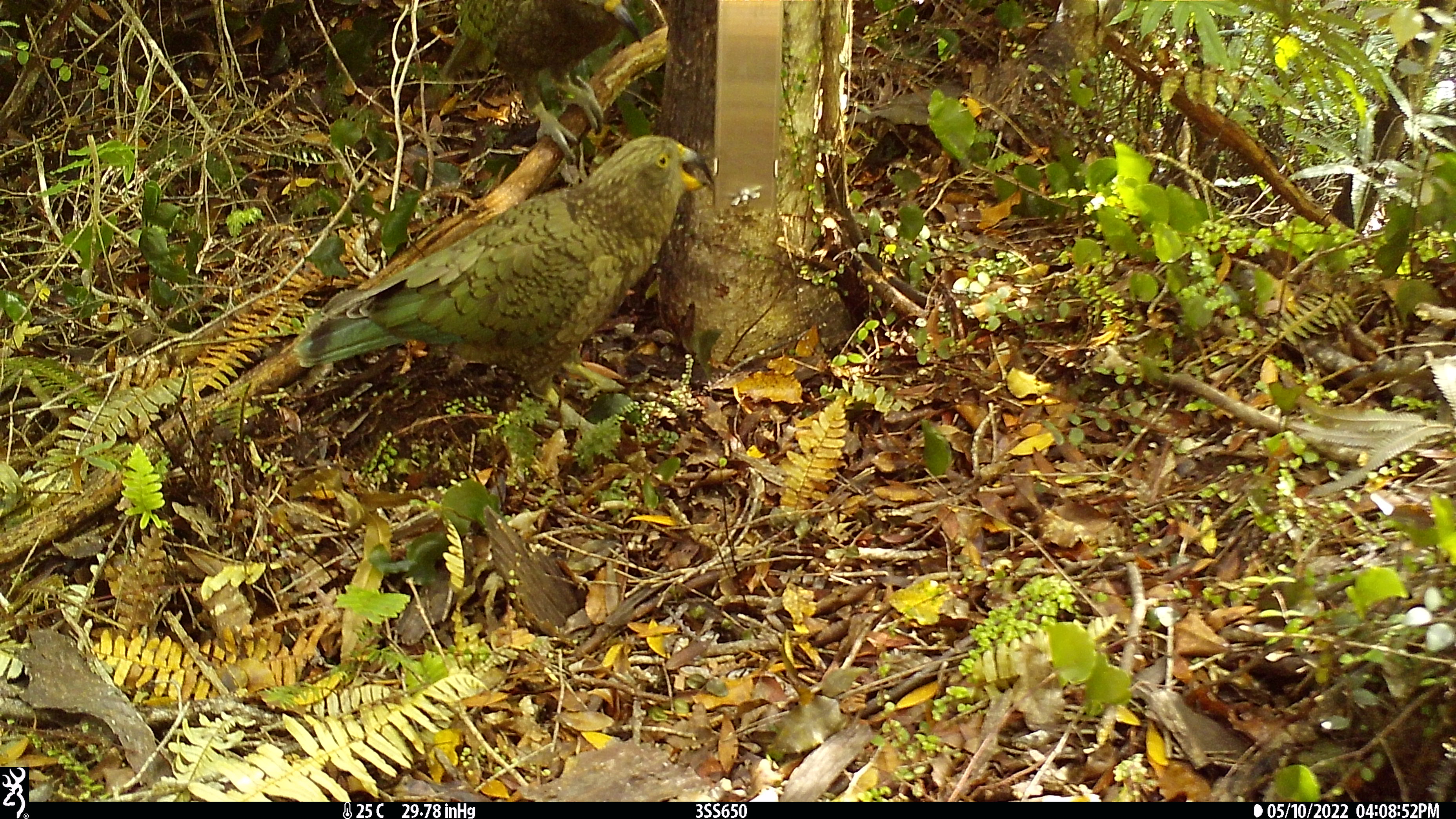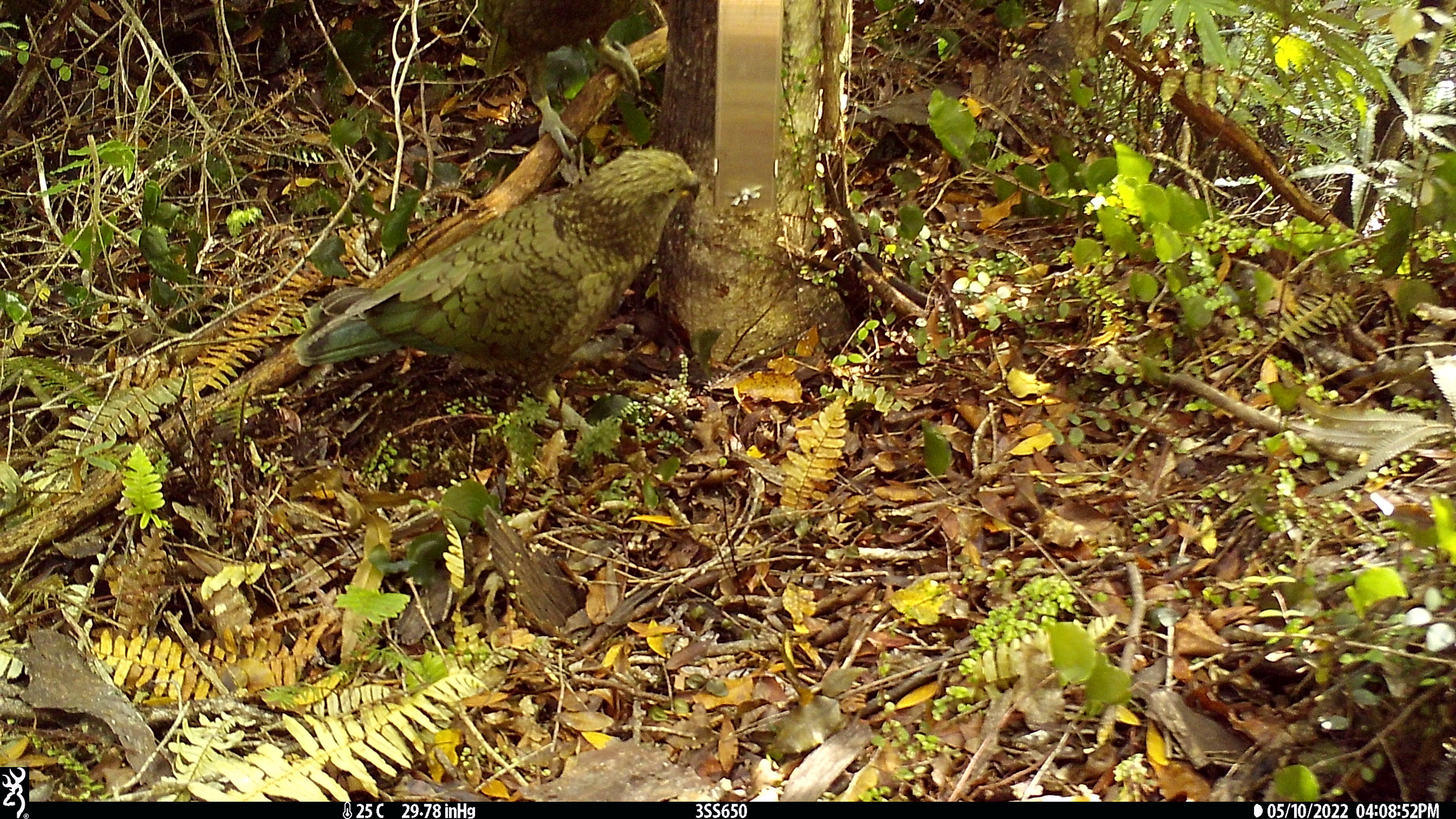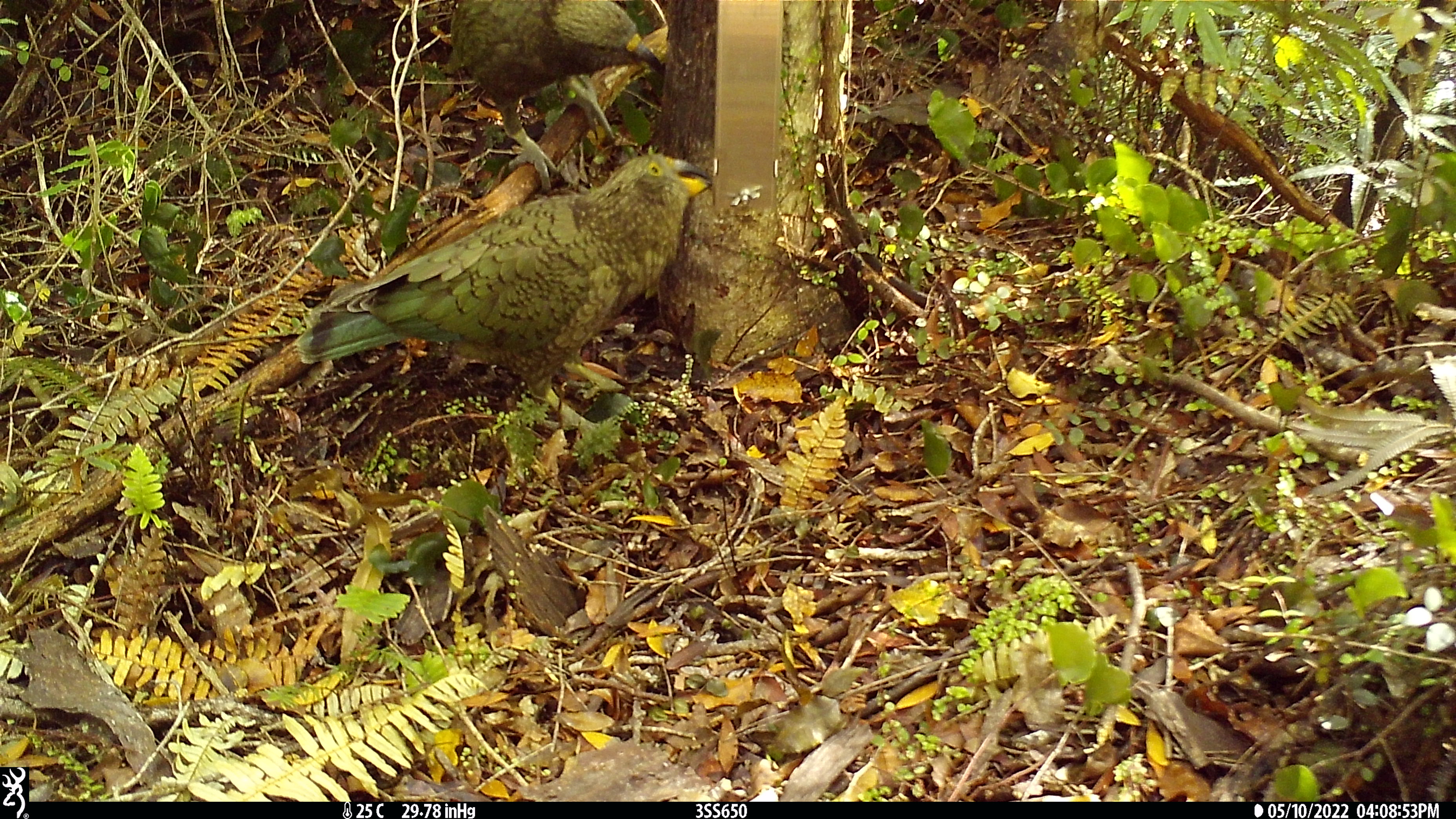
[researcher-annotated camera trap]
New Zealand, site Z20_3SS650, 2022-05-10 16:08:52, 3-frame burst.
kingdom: Animalia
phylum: Chordata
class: Aves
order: Psittaciformes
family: Strigopidae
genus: Nestor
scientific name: Nestor notabilis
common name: kea